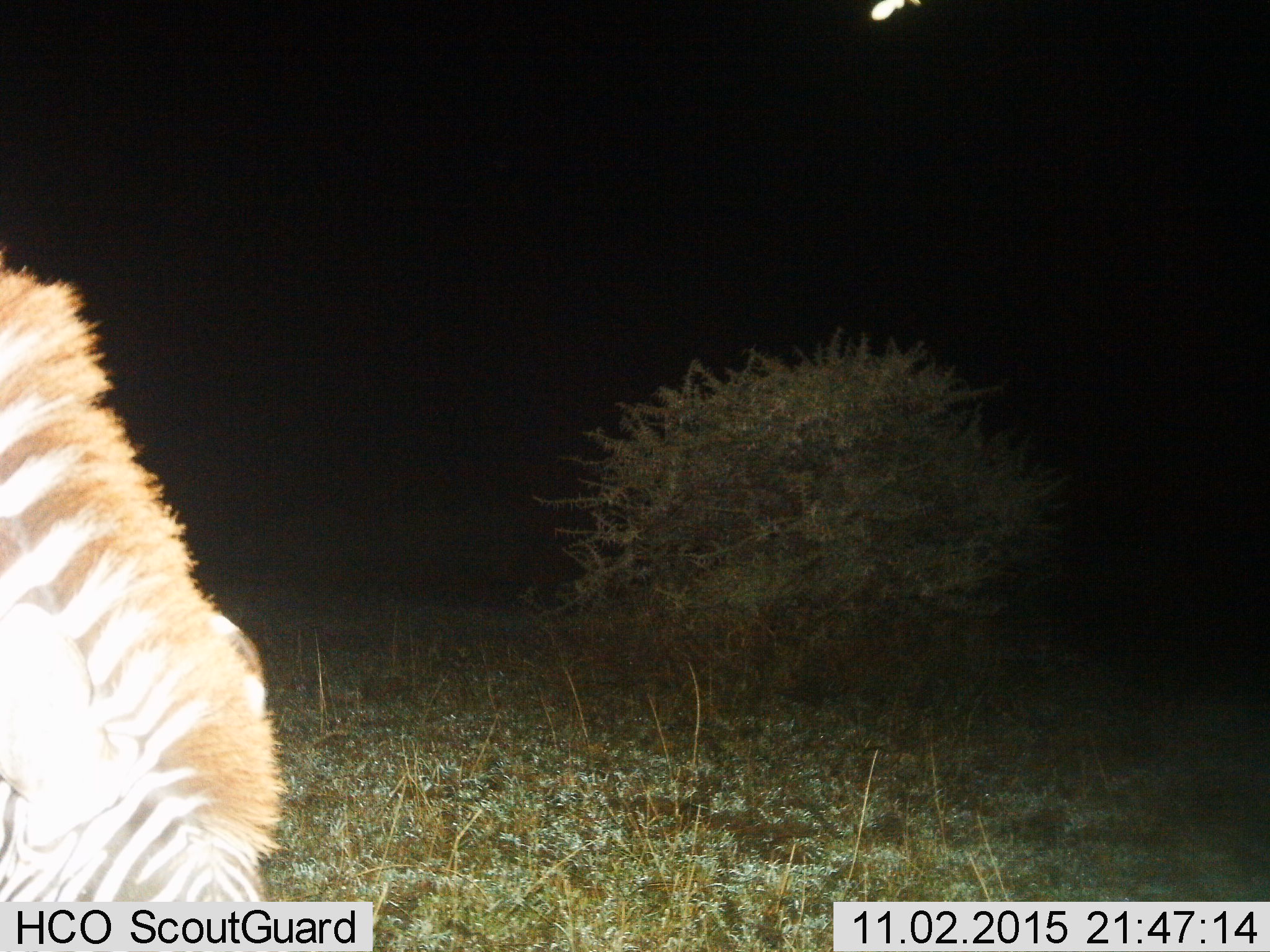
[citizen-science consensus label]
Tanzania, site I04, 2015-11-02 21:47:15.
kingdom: Animalia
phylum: Chordata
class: Mammalia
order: Perissodactyla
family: Equidae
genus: Equus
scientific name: Equus quagga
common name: plains zebra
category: zebra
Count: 1.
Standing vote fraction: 50%.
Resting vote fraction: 0%.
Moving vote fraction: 30%.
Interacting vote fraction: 0%.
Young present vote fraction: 0%.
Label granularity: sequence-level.